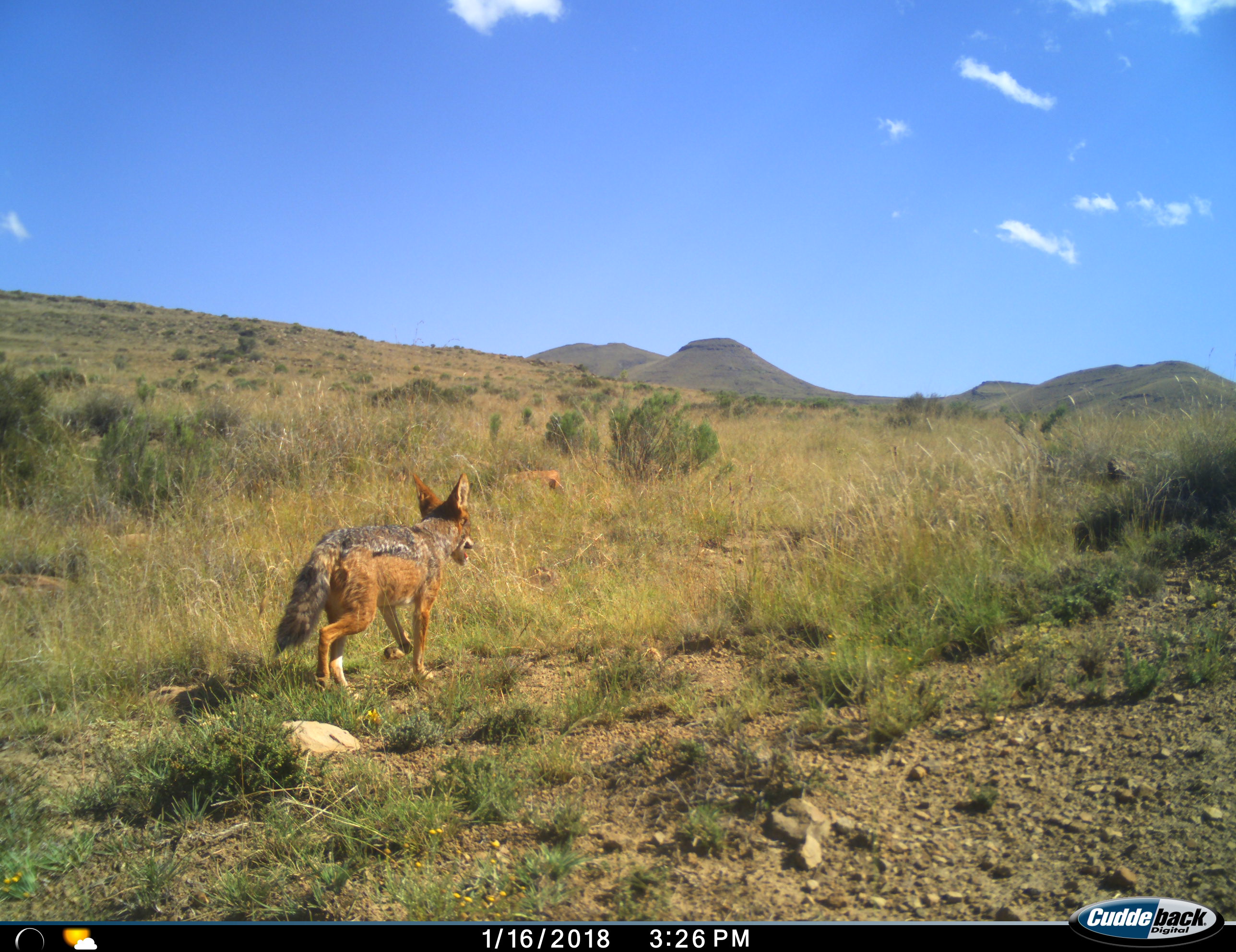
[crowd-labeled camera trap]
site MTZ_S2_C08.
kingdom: Animalia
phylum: Chordata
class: Mammalia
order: Carnivora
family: Canidae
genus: Lupulella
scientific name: Lupulella mesomelas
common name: black-backed jackal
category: jackalblackbacked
Jackalblackbacked (black-backed jackal) (Lupulella mesomelas), count 1. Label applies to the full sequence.